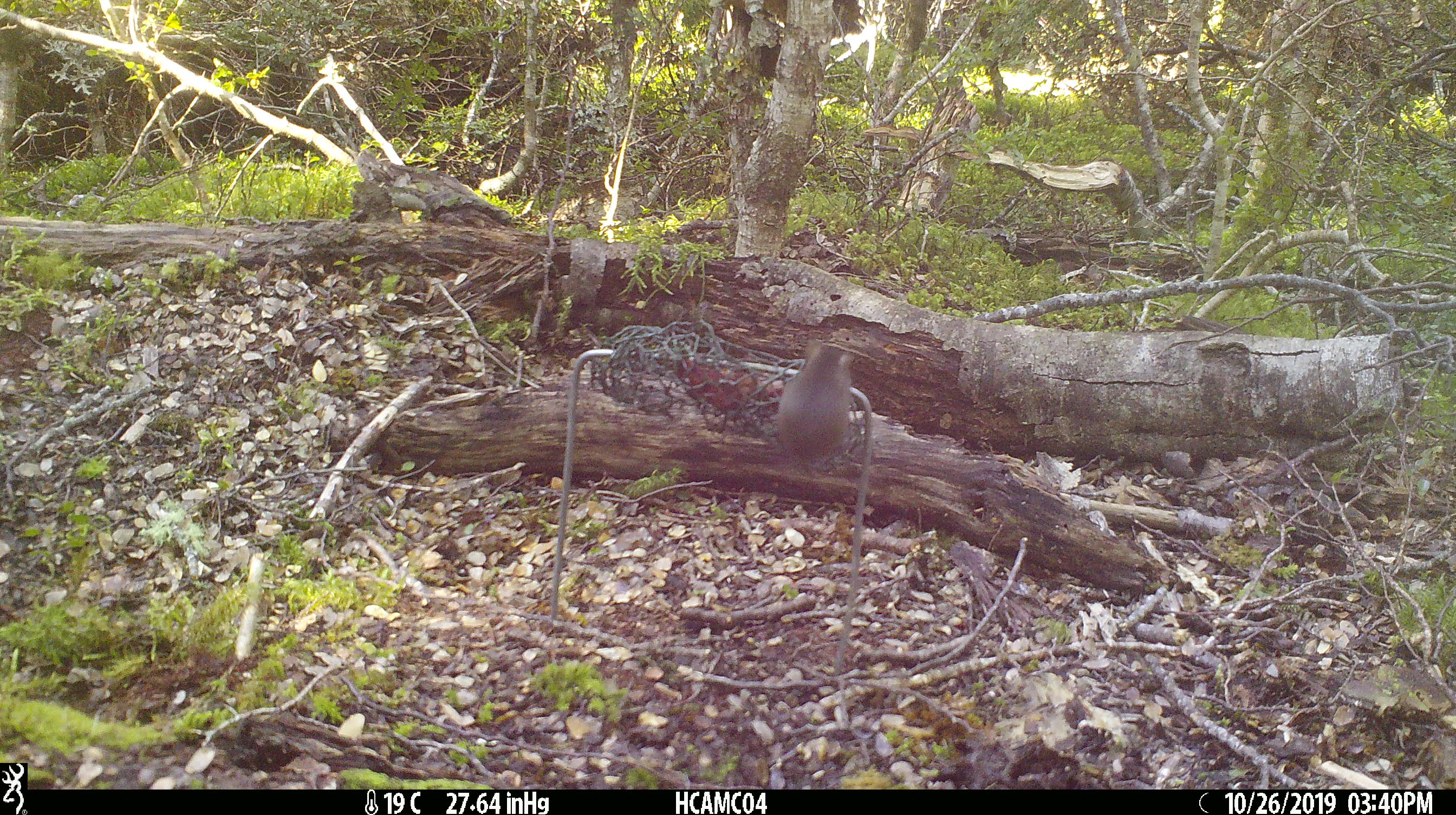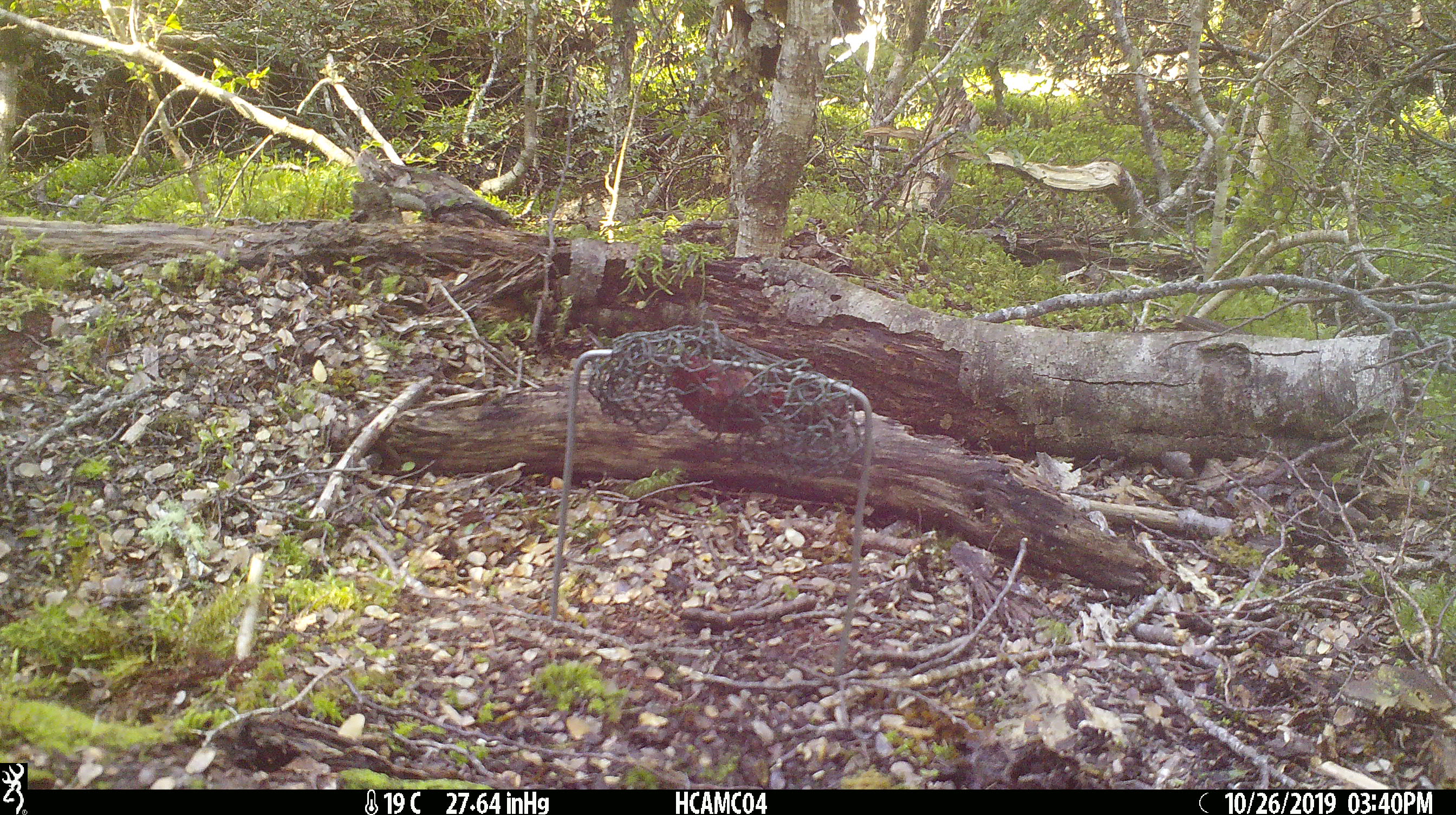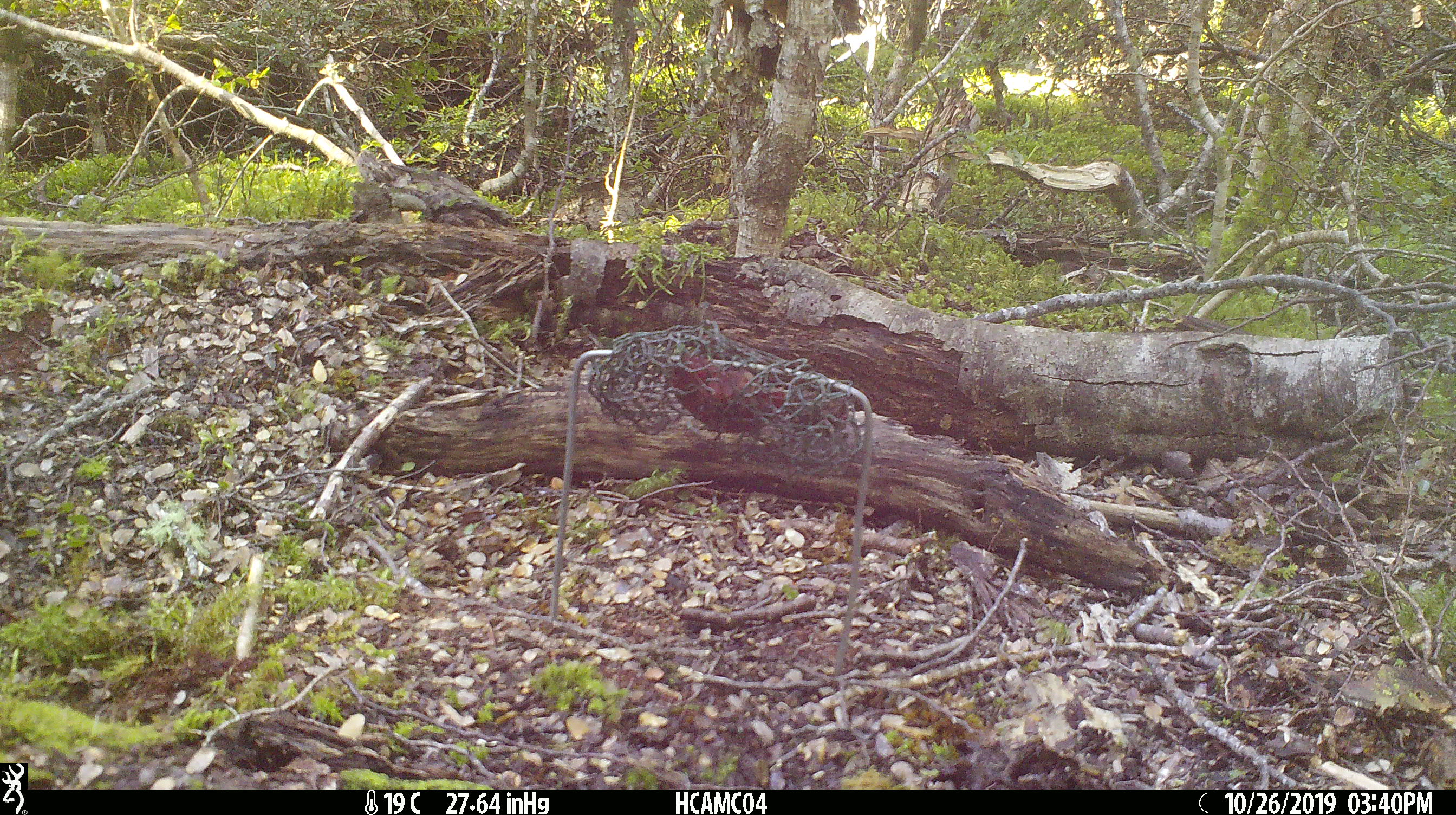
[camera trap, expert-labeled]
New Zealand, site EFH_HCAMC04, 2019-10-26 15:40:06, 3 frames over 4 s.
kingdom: Animalia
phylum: Chordata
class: Mammalia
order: Rodentia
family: Muridae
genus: Mus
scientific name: Mus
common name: mouse